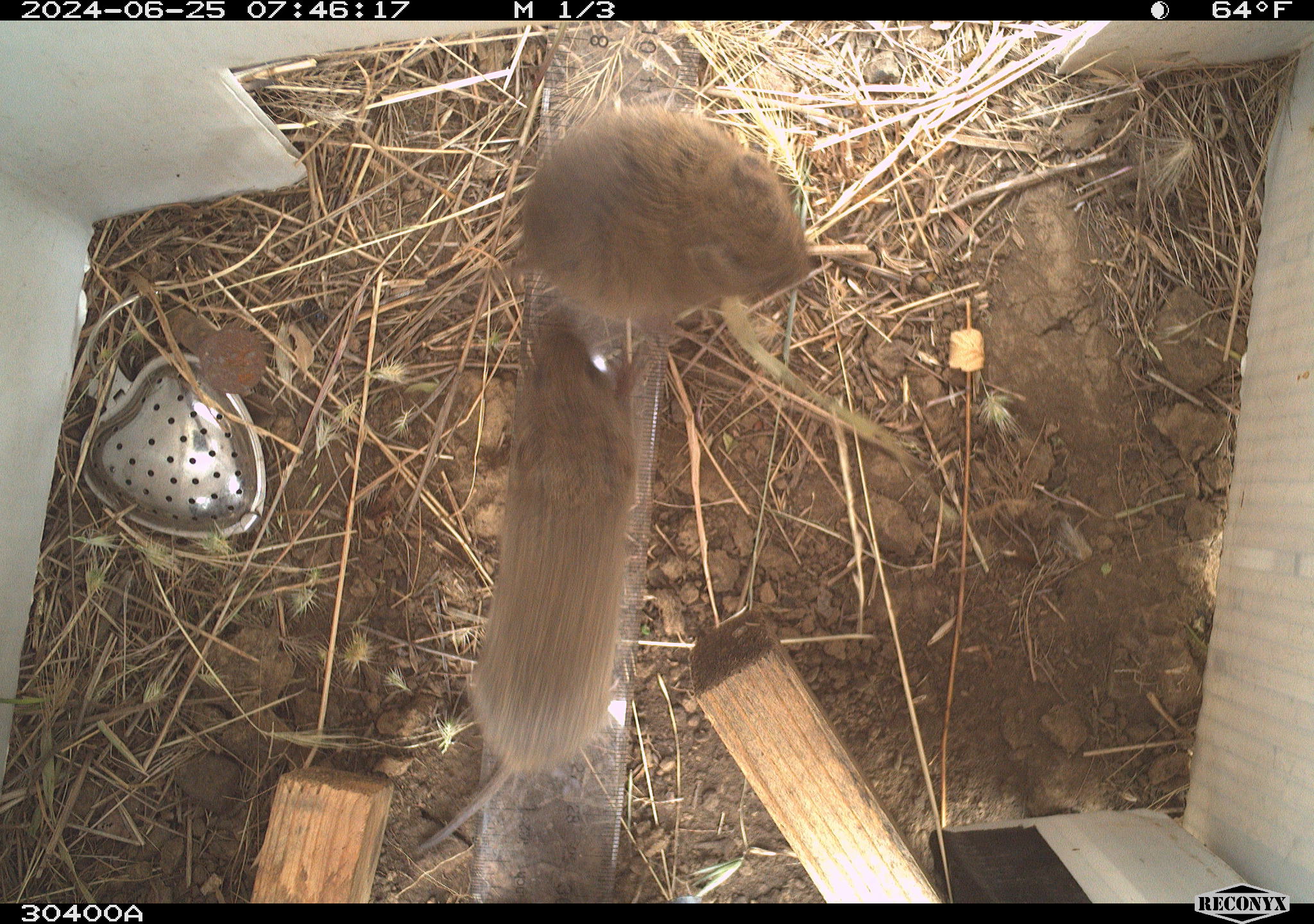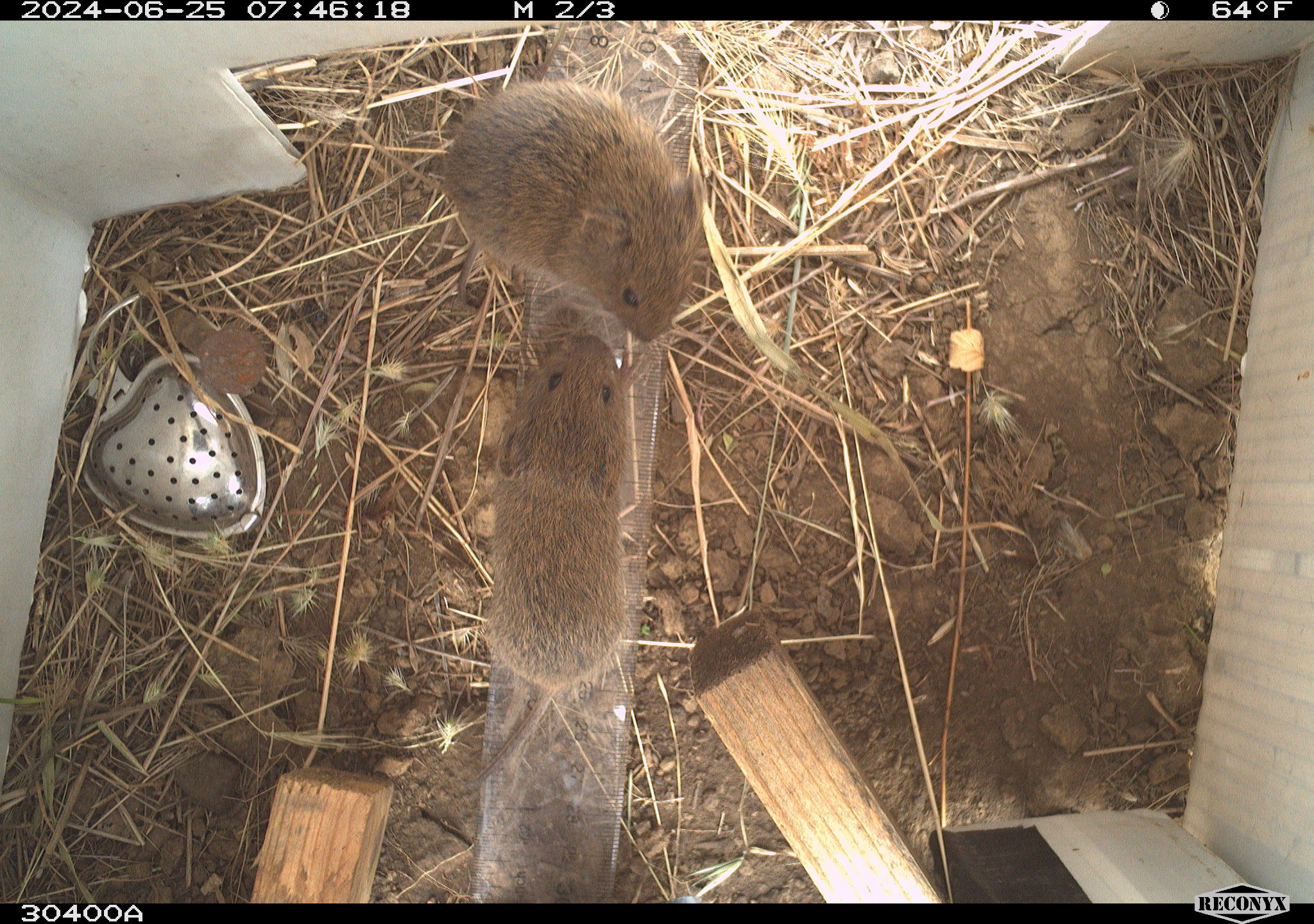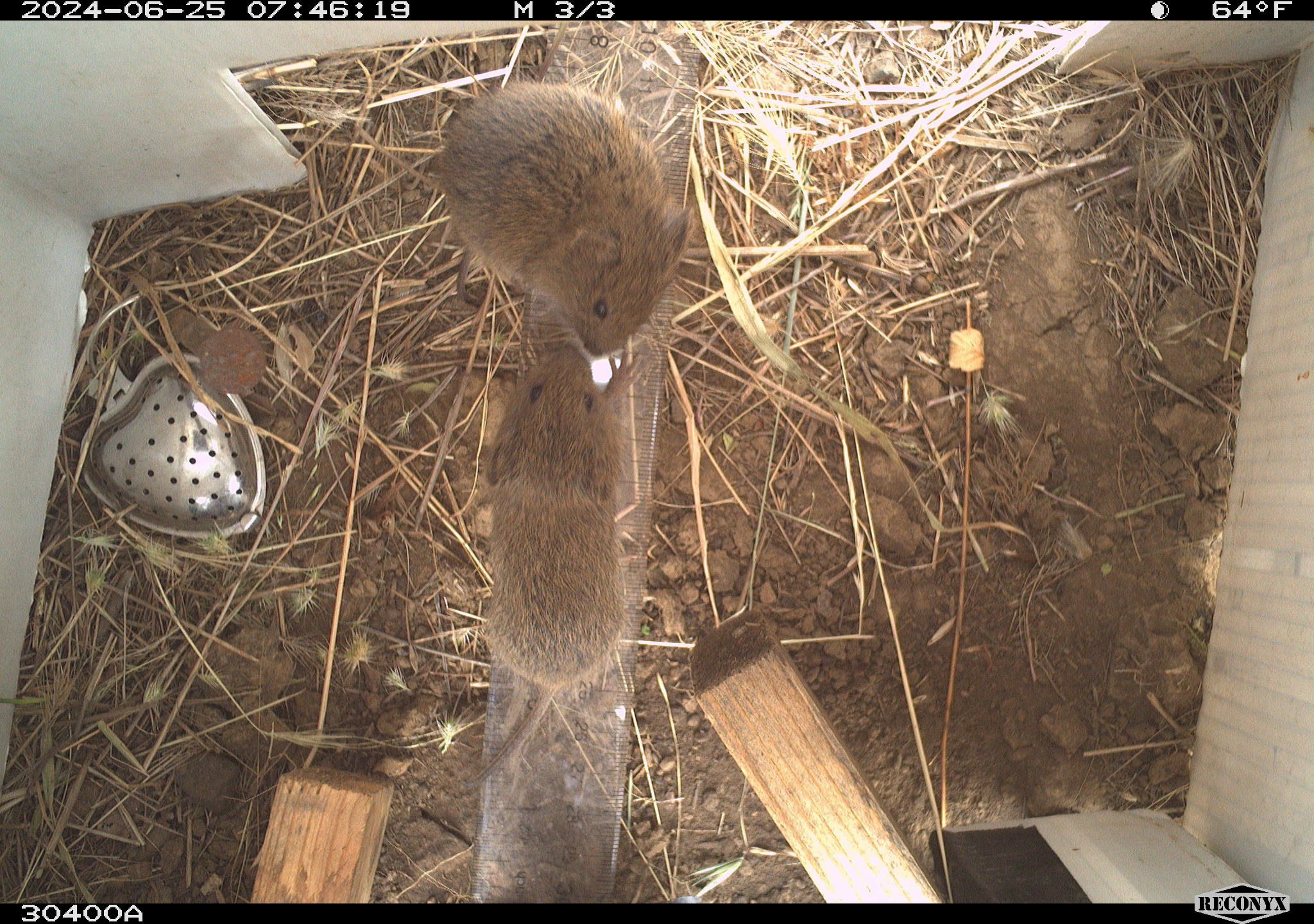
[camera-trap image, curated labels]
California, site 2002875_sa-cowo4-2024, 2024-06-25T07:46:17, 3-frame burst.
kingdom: Animalia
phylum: Chordata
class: Mammalia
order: Rodentia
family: Cricetidae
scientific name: Arvicolinae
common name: voles, lemmings, and muskrats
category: arvicolinae subfamily